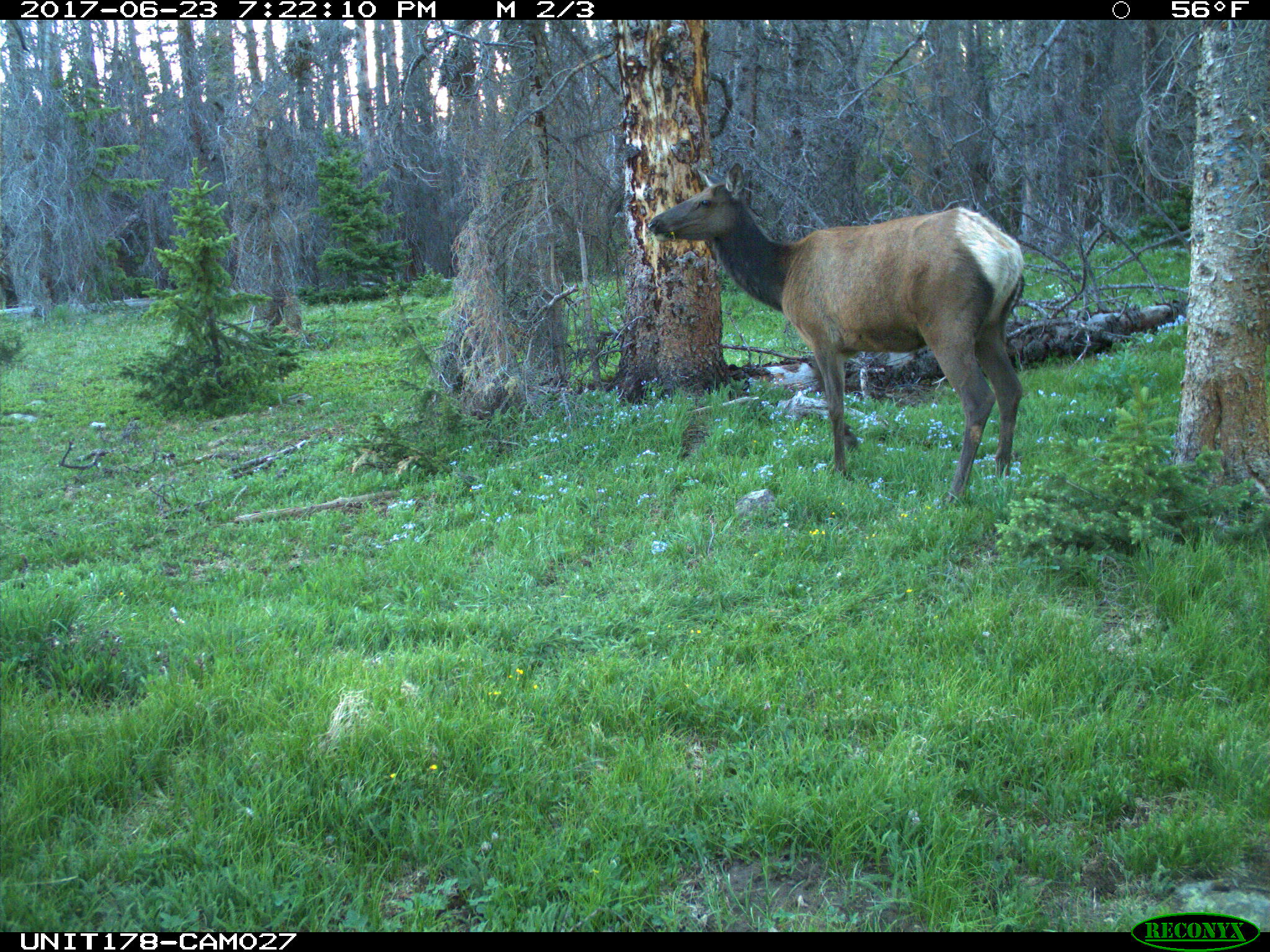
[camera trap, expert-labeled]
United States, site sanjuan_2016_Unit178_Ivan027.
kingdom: Animalia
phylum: Chordata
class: Mammalia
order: Artiodactyla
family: Cervidae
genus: Cervus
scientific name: Cervus elaphus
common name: red deer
Cervus elaphus (red deer).